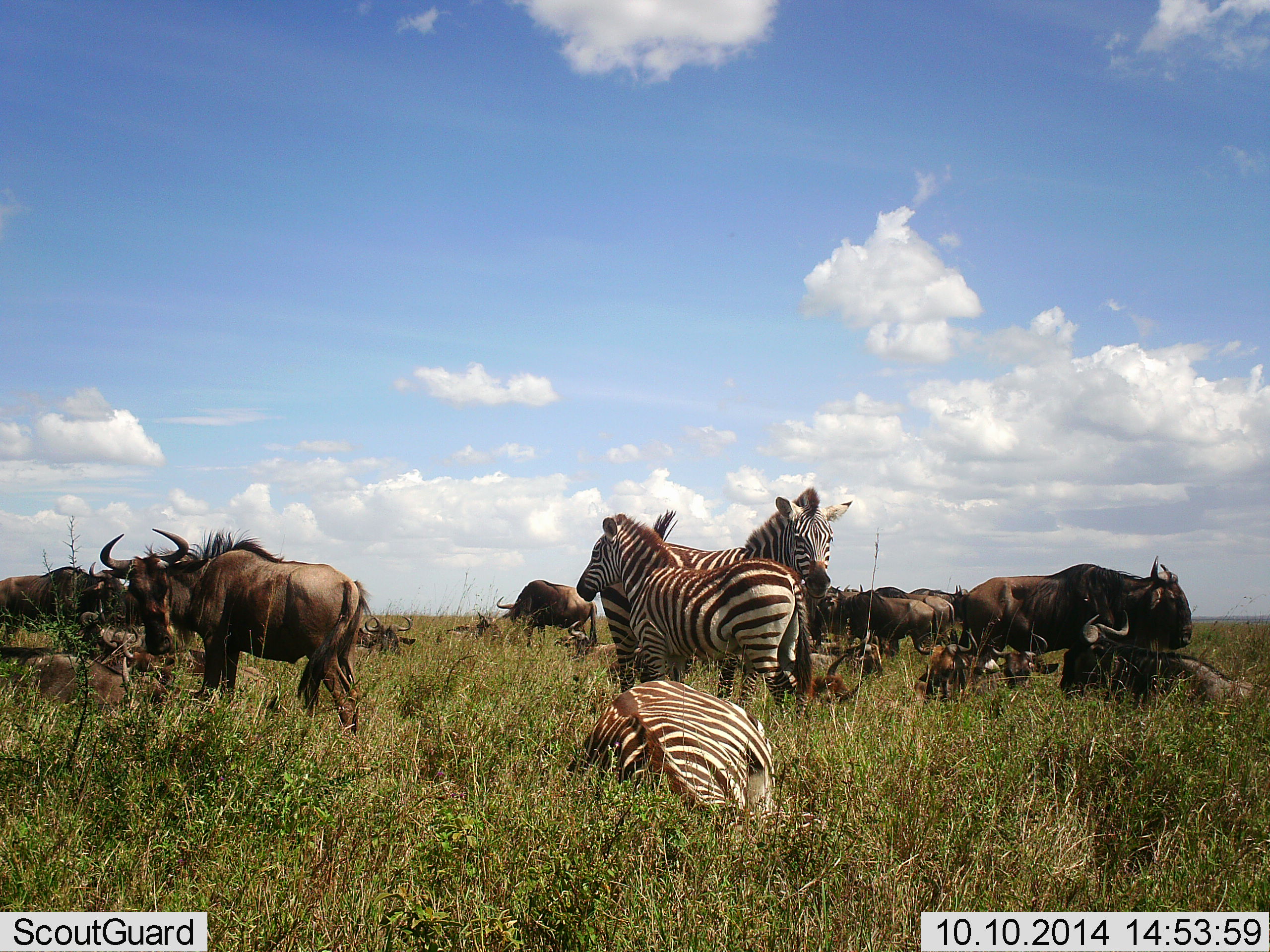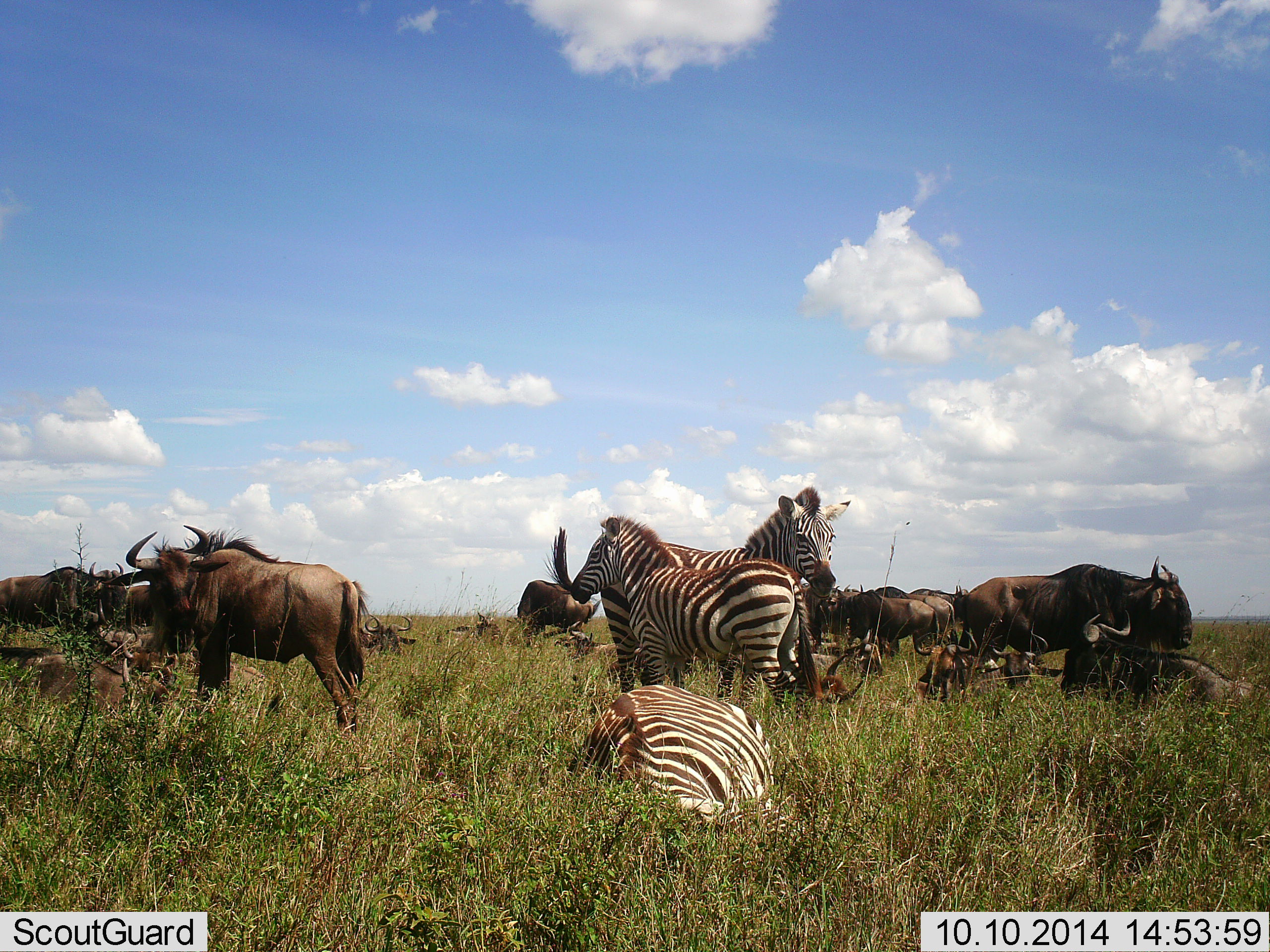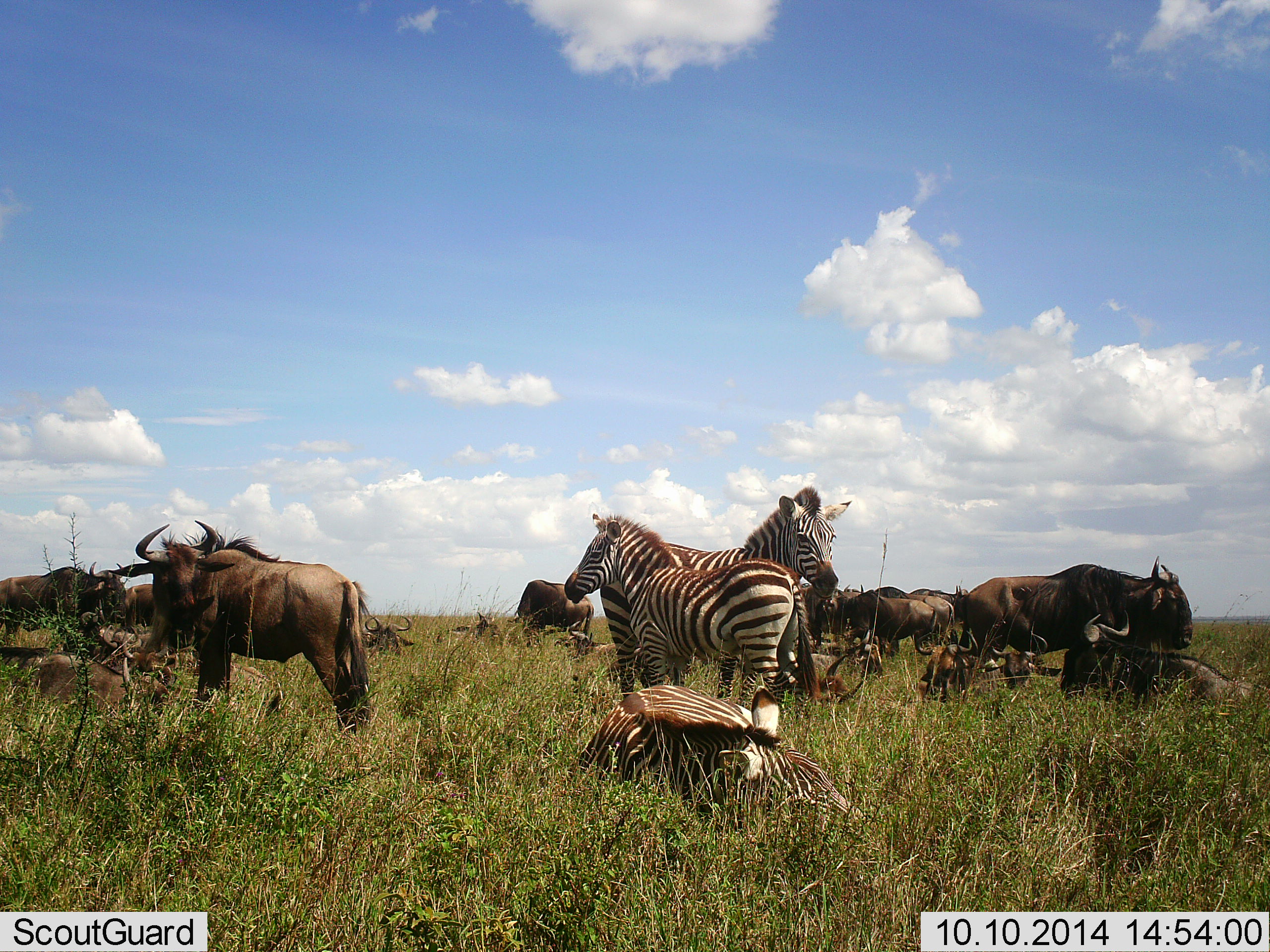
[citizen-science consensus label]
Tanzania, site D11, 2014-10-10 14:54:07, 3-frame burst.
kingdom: Animalia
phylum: Chordata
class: Mammalia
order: Artiodactyla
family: Bovidae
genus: Connochaetes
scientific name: Connochaetes taurinus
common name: blue wildebeest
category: wildebeest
Wildebeest (blue wildebeest) (Connochaetes taurinus), count 11-50. Behavior (volunteer vote fractions): standing 100%, resting 90%, moving 10%, interacting 0%. Young present (vote fraction): 10%. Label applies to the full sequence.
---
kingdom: Animalia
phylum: Chordata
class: Mammalia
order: Perissodactyla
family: Equidae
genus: Equus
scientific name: Equus quagga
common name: plains zebra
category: zebra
Zebra (plains zebra) (Equus quagga), count 3. Behavior (volunteer vote fractions): standing 92%, resting 100%, moving 0%, interacting 0%. Young present (vote fraction): 8%. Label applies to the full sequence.